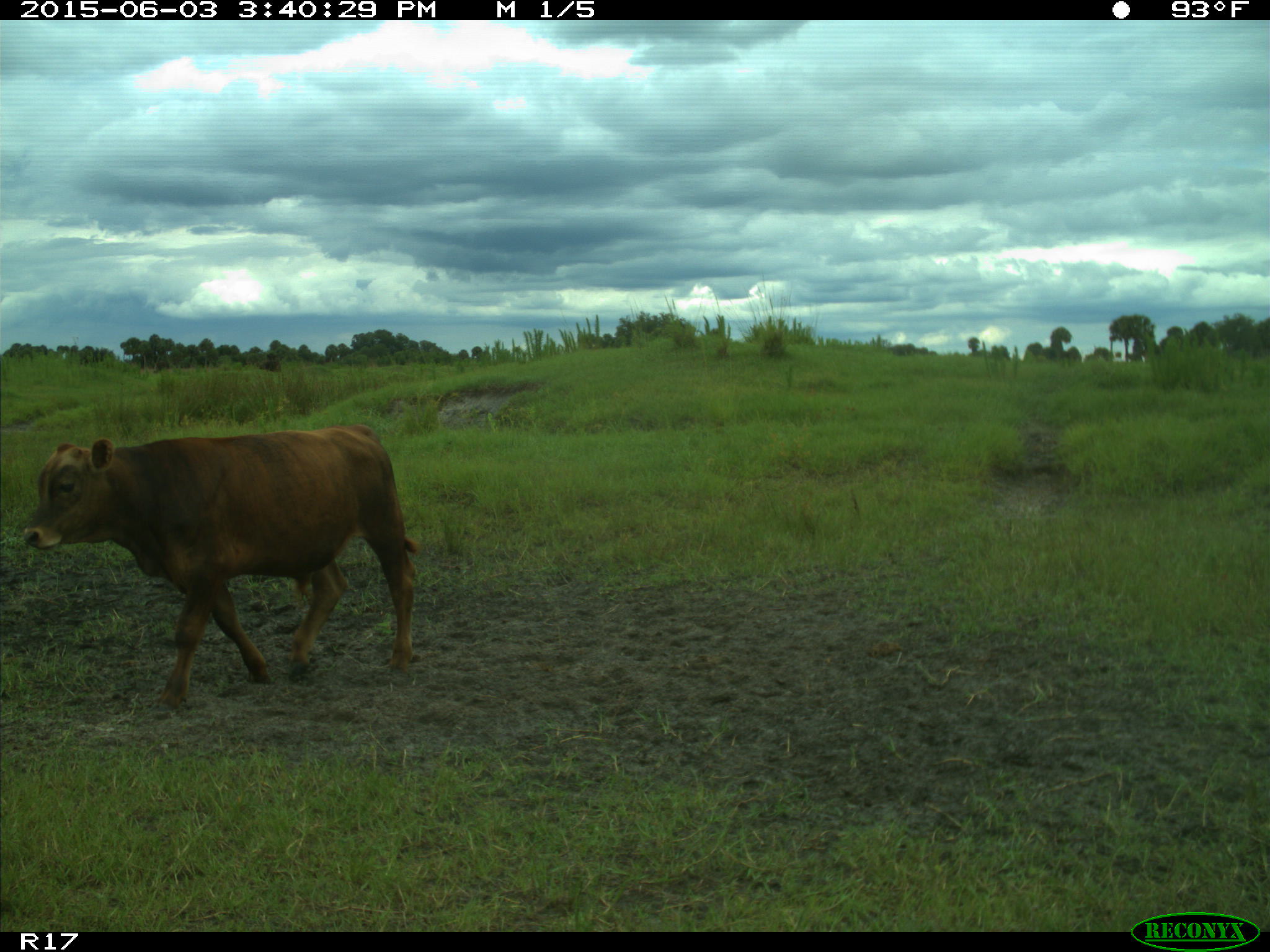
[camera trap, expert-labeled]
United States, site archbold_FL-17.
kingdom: Animalia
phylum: Chordata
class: Mammalia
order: Artiodactyla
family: Bovidae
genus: Bos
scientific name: Bos taurus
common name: domestic cow